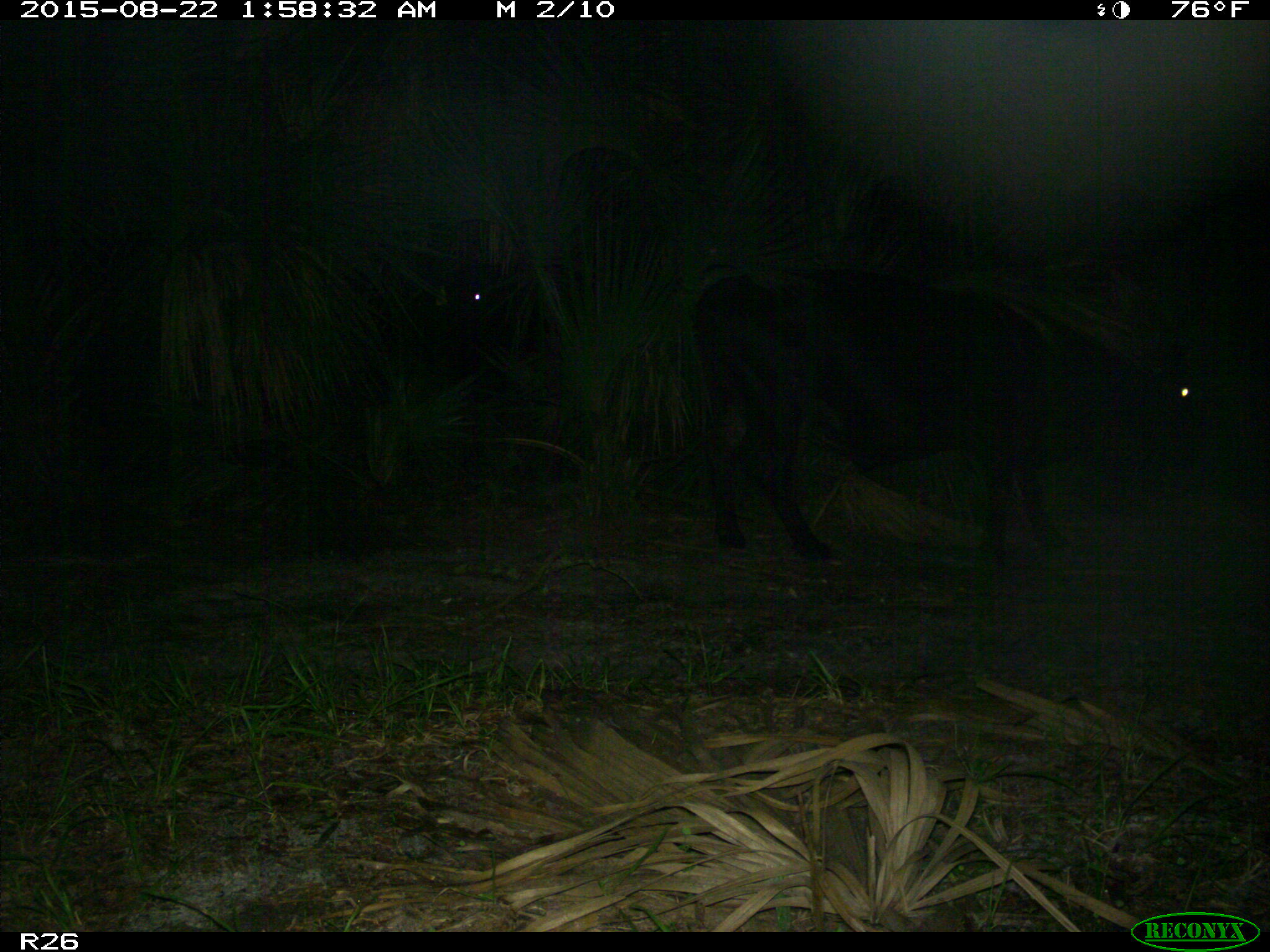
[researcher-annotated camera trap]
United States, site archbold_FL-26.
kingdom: Animalia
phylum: Chordata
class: Mammalia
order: Artiodactyla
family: Bovidae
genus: Bos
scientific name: Bos taurus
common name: domestic cow